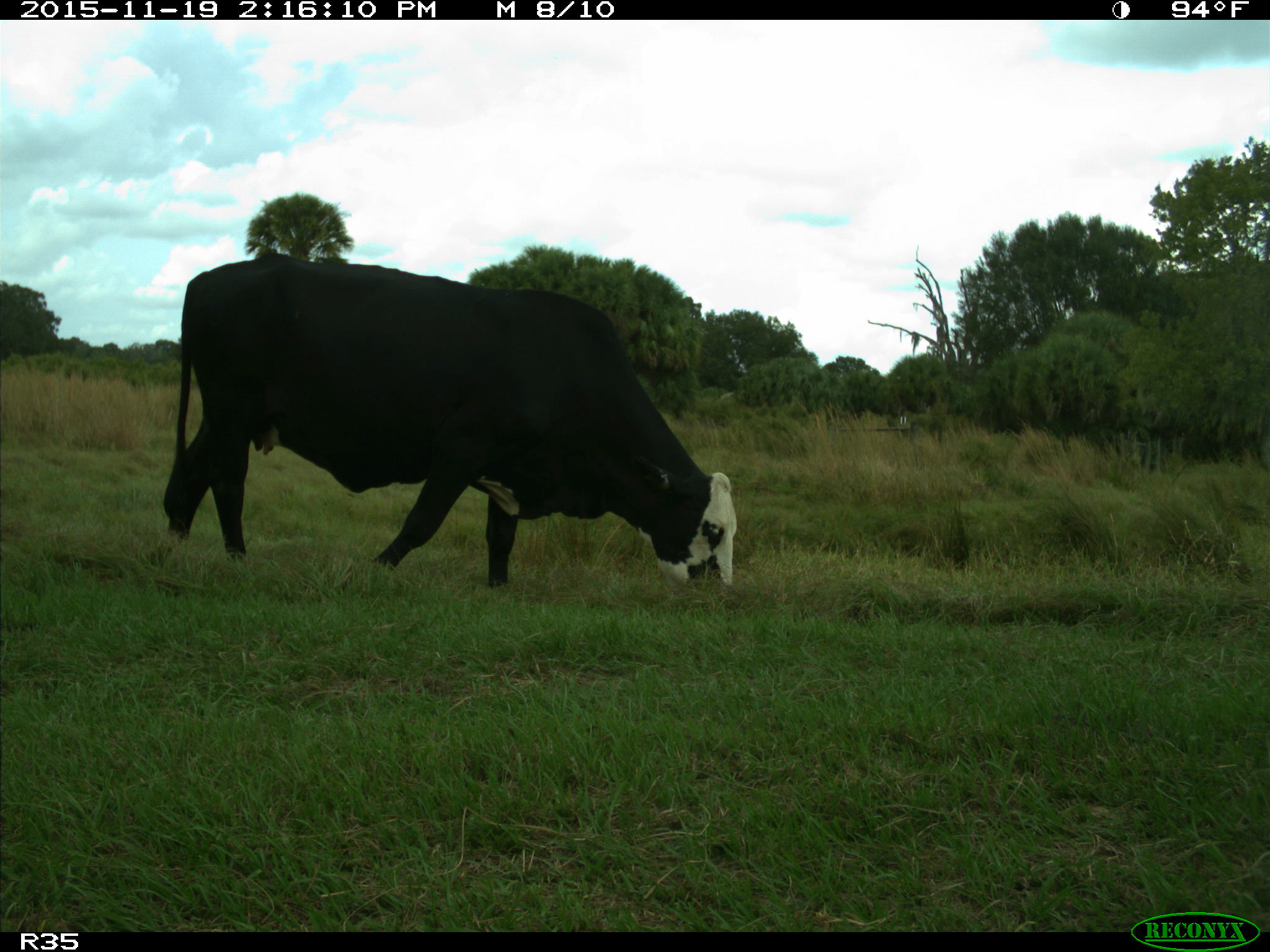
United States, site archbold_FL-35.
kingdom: Animalia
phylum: Chordata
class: Mammalia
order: Artiodactyla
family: Bovidae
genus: Bos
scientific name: Bos taurus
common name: domestic cow